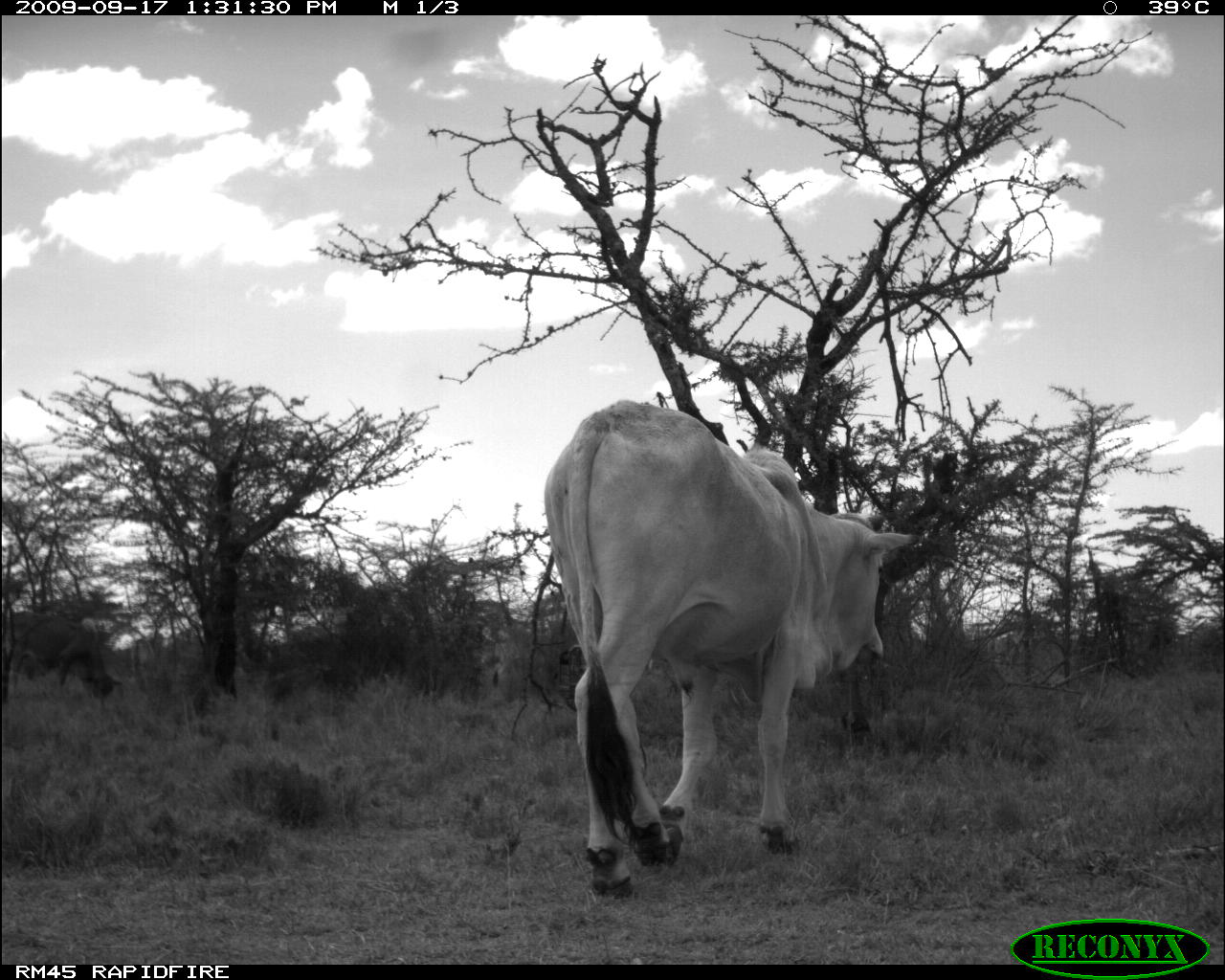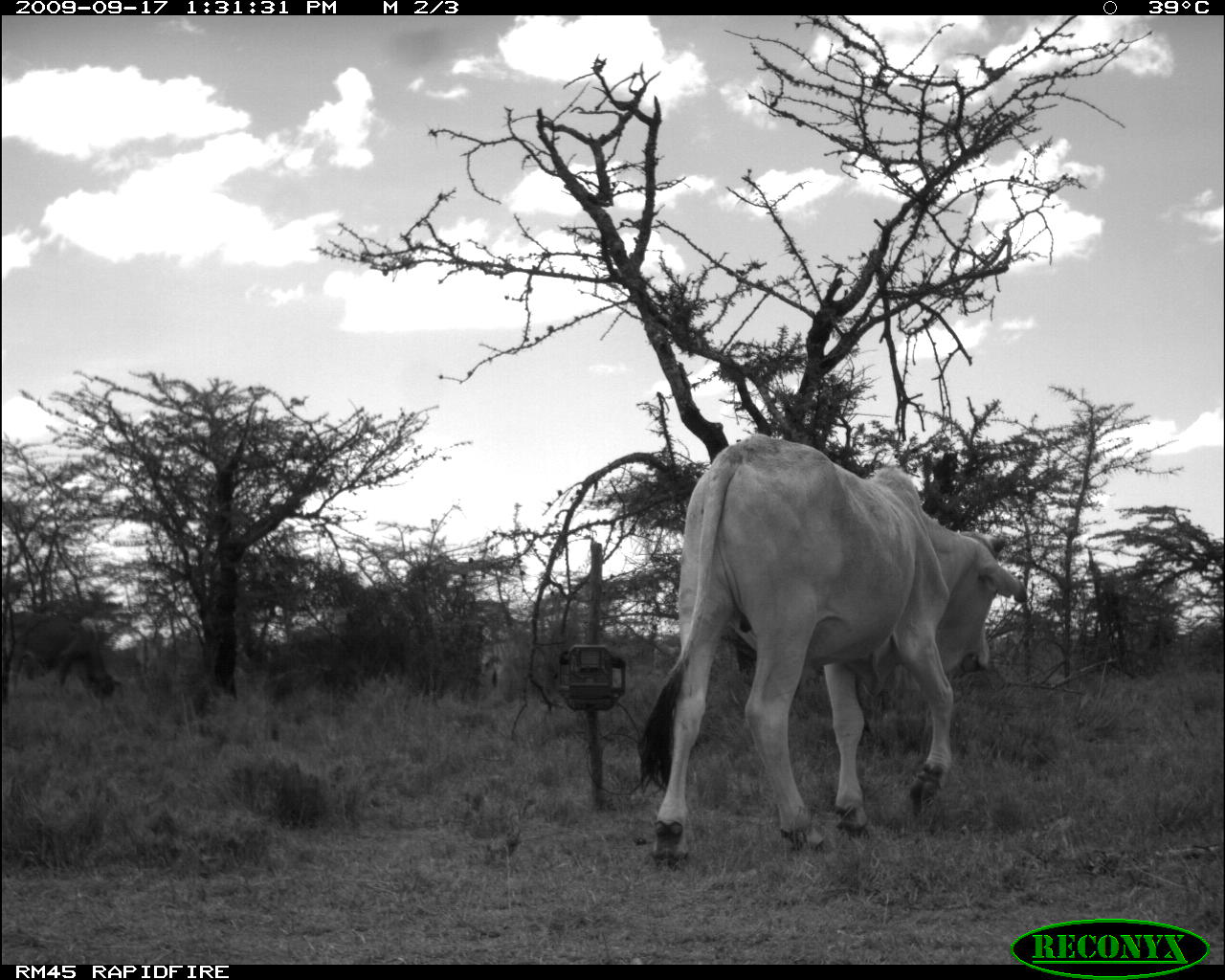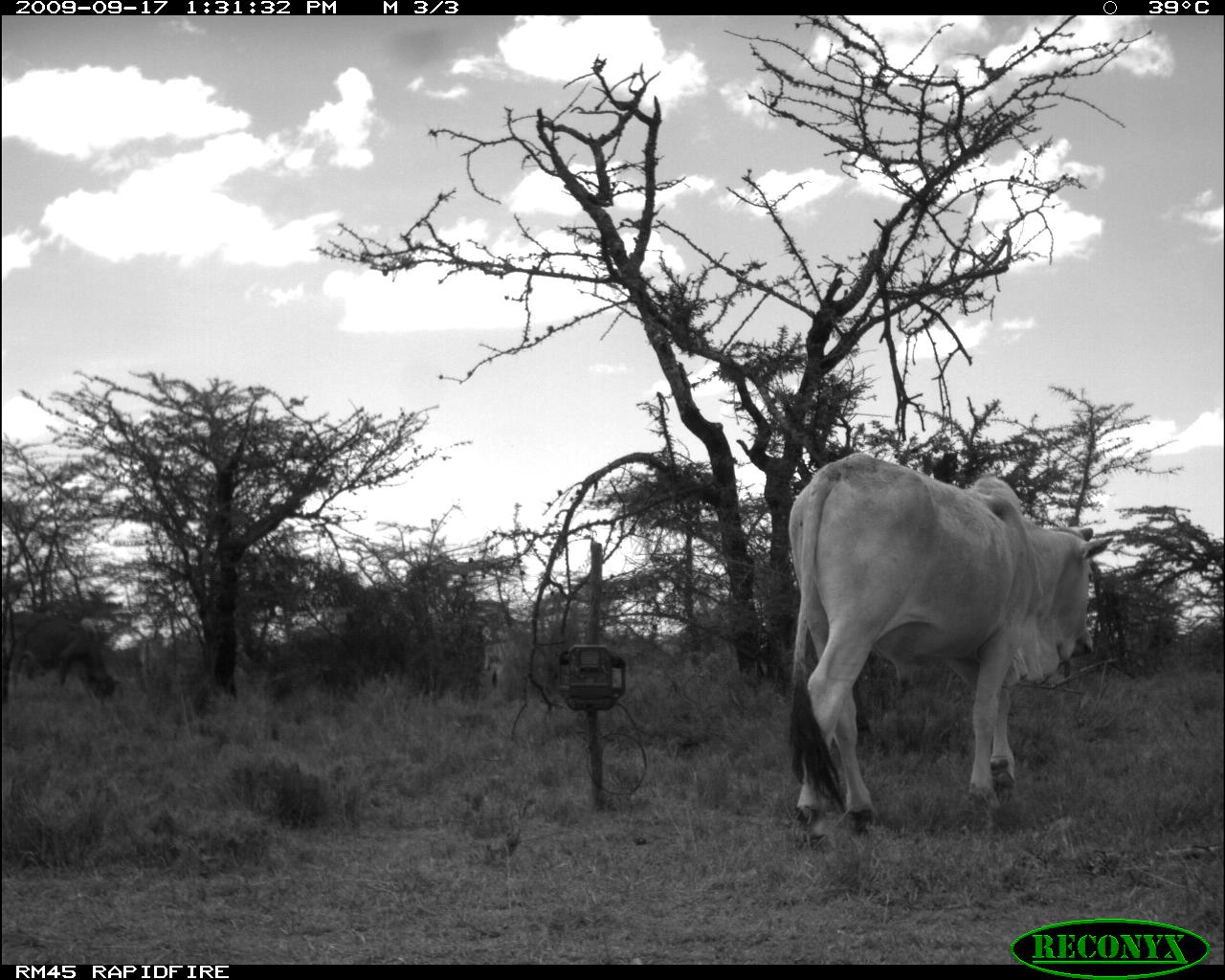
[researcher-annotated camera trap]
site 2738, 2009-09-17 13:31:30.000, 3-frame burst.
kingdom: Animalia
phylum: Chordata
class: Mammalia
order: Artiodactyla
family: Bovidae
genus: Bos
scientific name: Bos taurus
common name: domestic cattle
Bos taurus (domestic cattle), count 1.